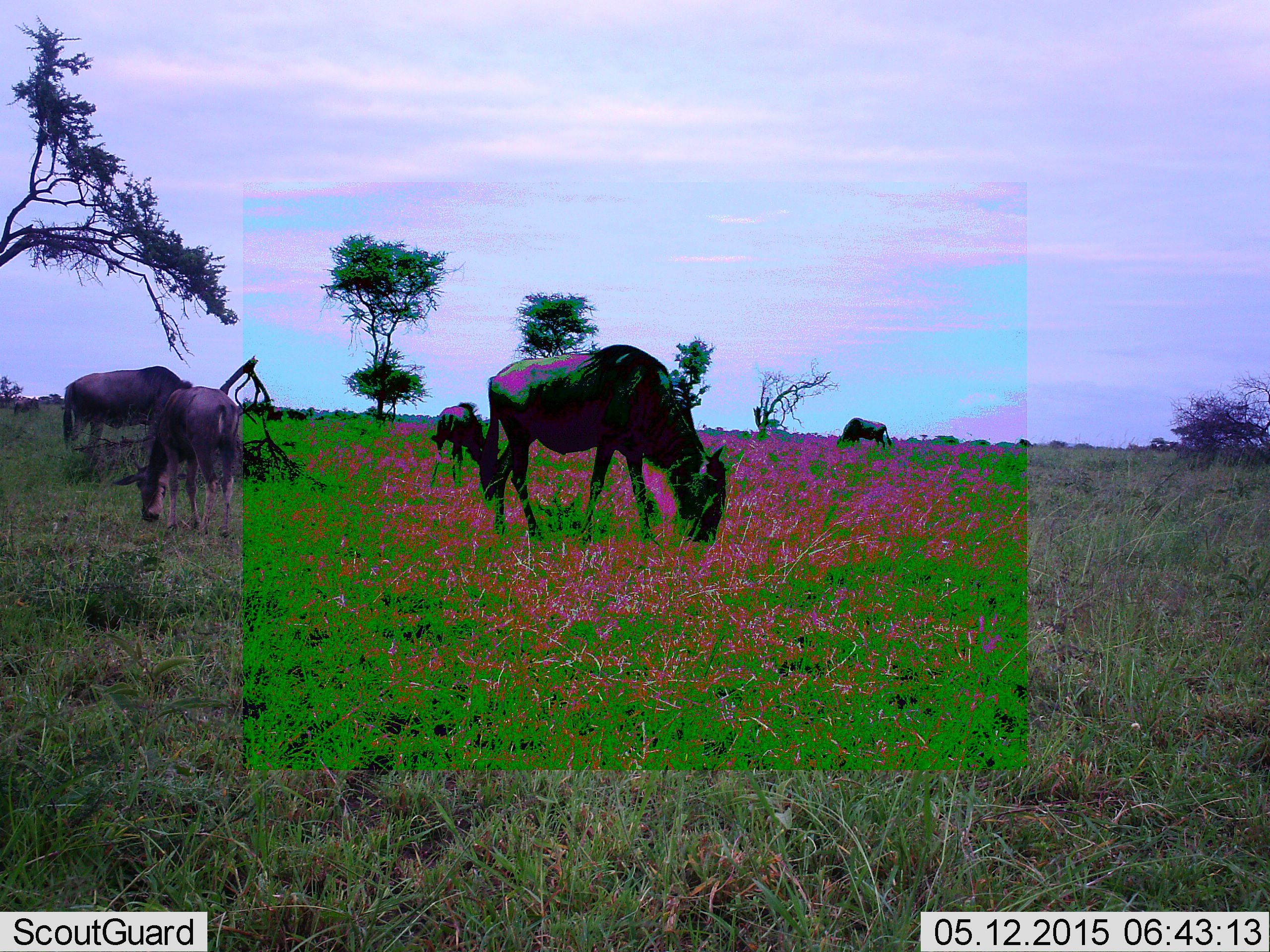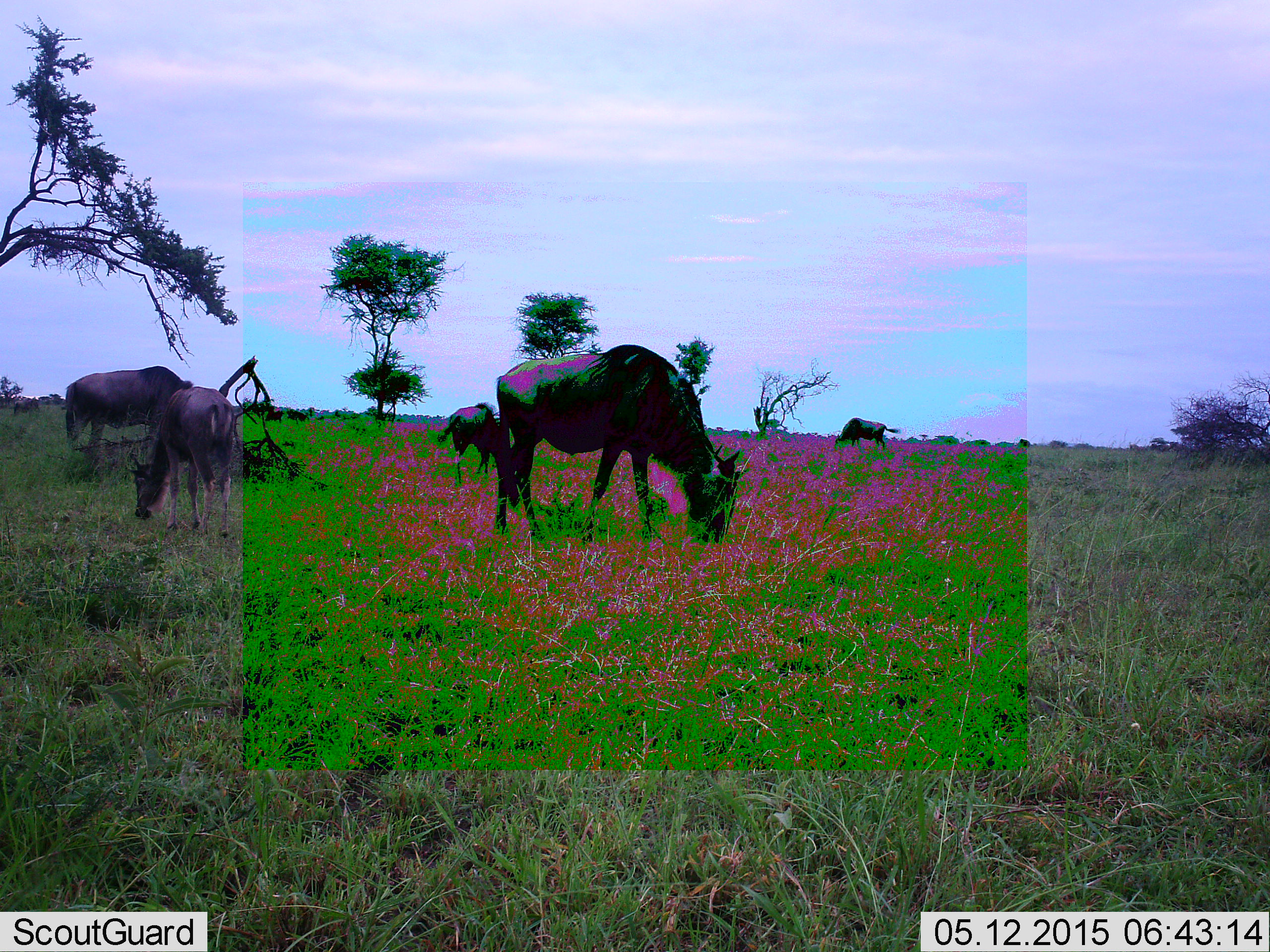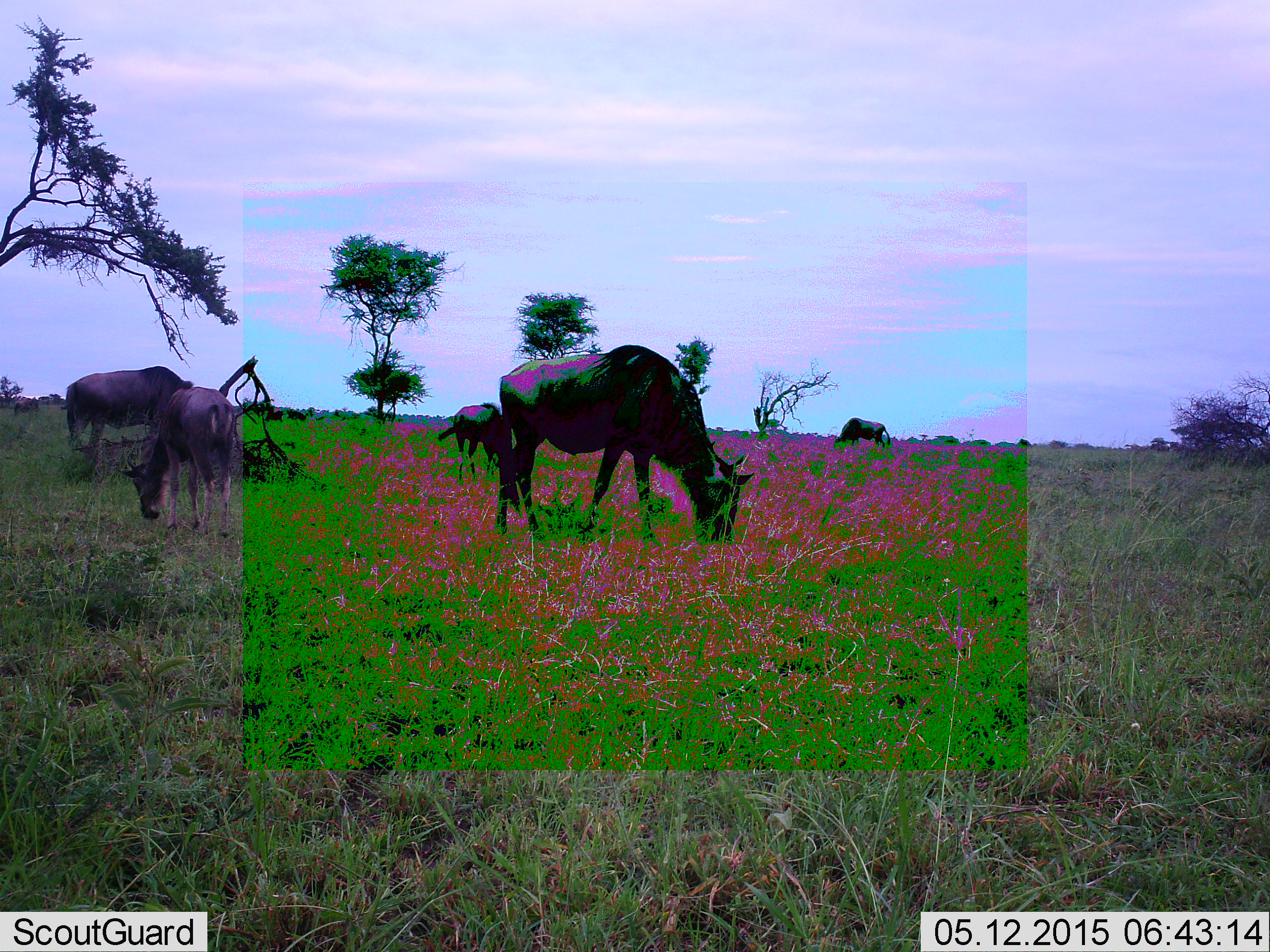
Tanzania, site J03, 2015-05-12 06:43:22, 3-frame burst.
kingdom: Animalia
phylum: Chordata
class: Mammalia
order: Artiodactyla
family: Bovidae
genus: Connochaetes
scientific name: Connochaetes taurinus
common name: blue wildebeest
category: wildebeest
Wildebeest (blue wildebeest) (Connochaetes taurinus), count 5. Behavior (volunteer vote fractions): standing 20%, resting 0%, moving 10%, interacting 0%. Young present (vote fraction): 50%. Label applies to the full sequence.